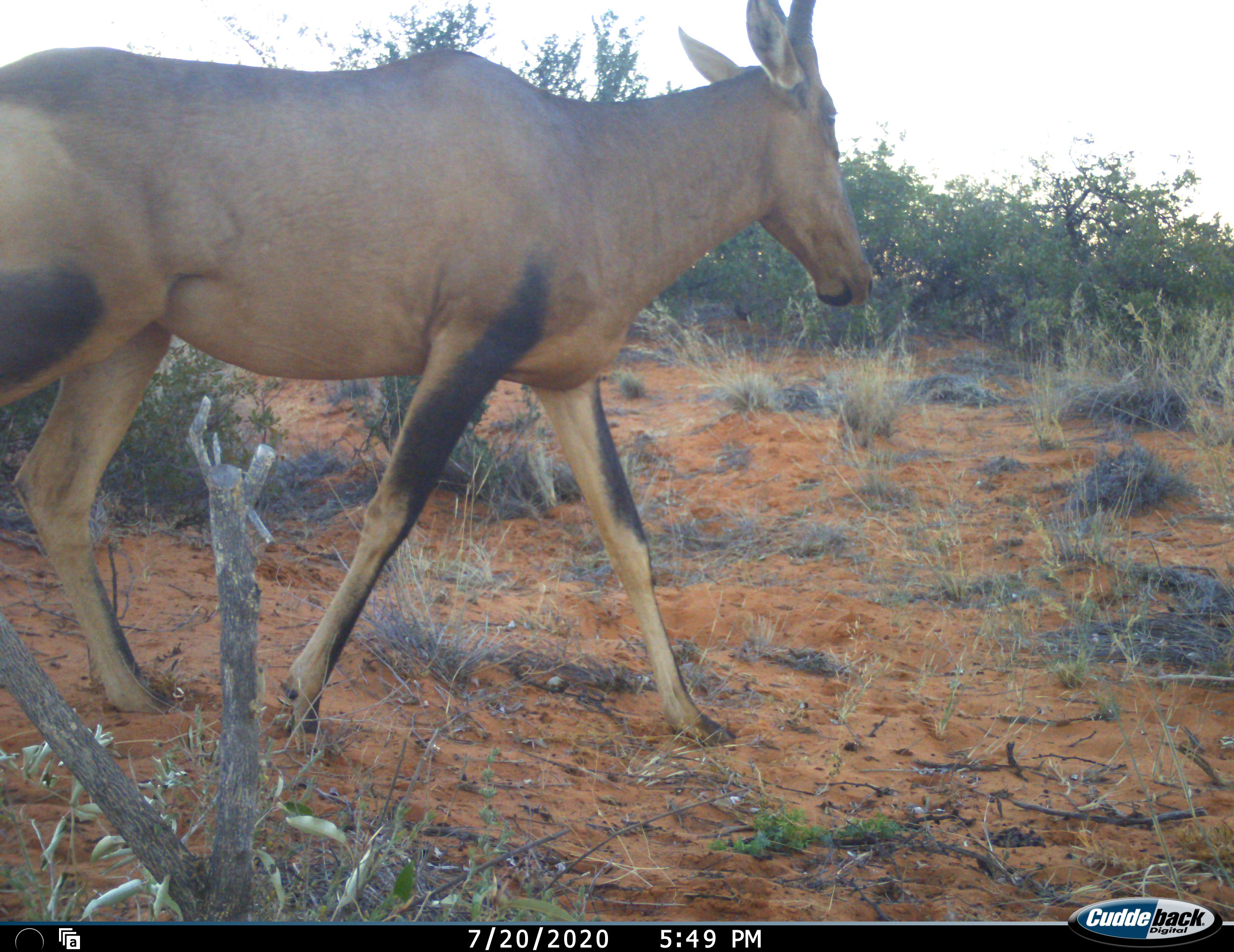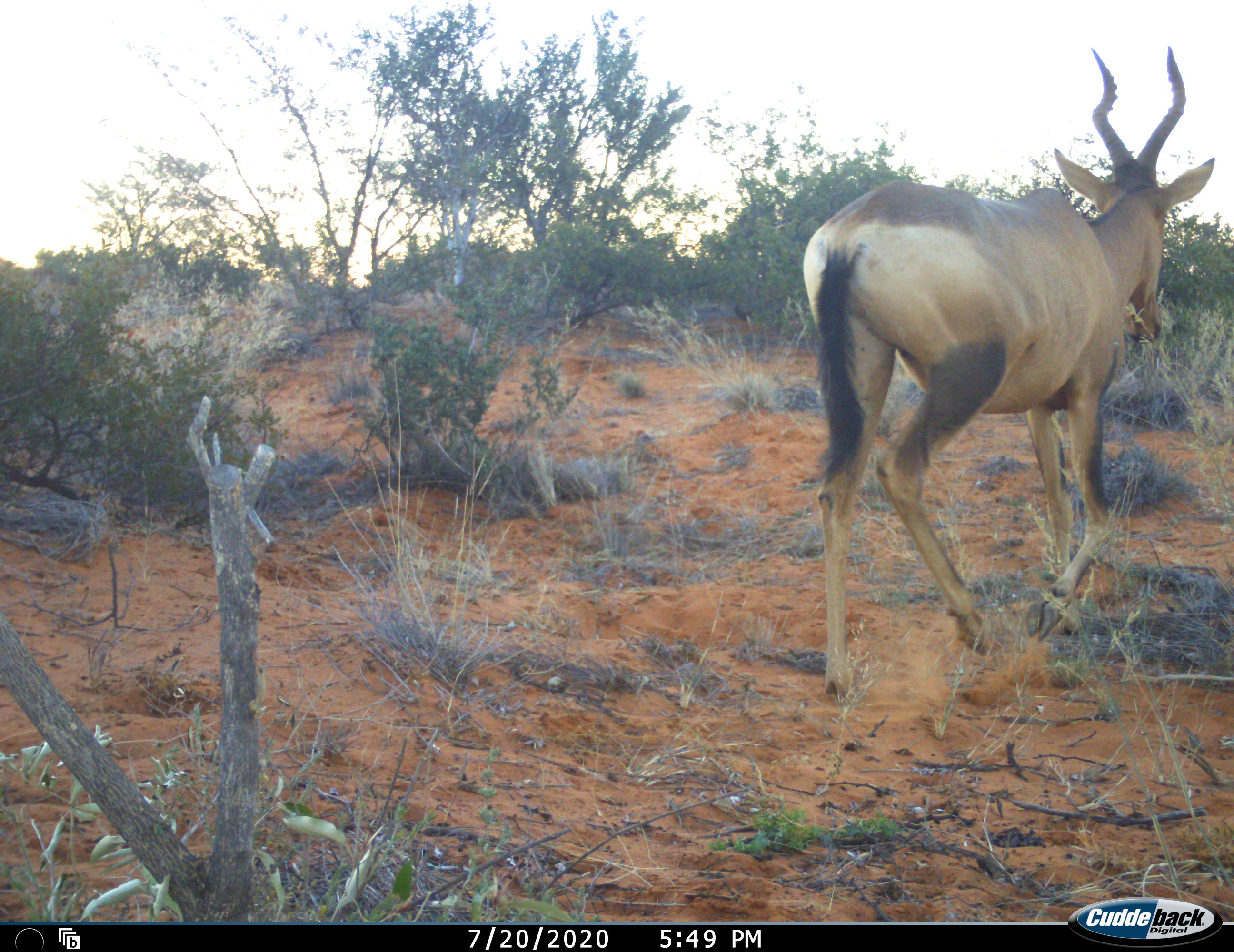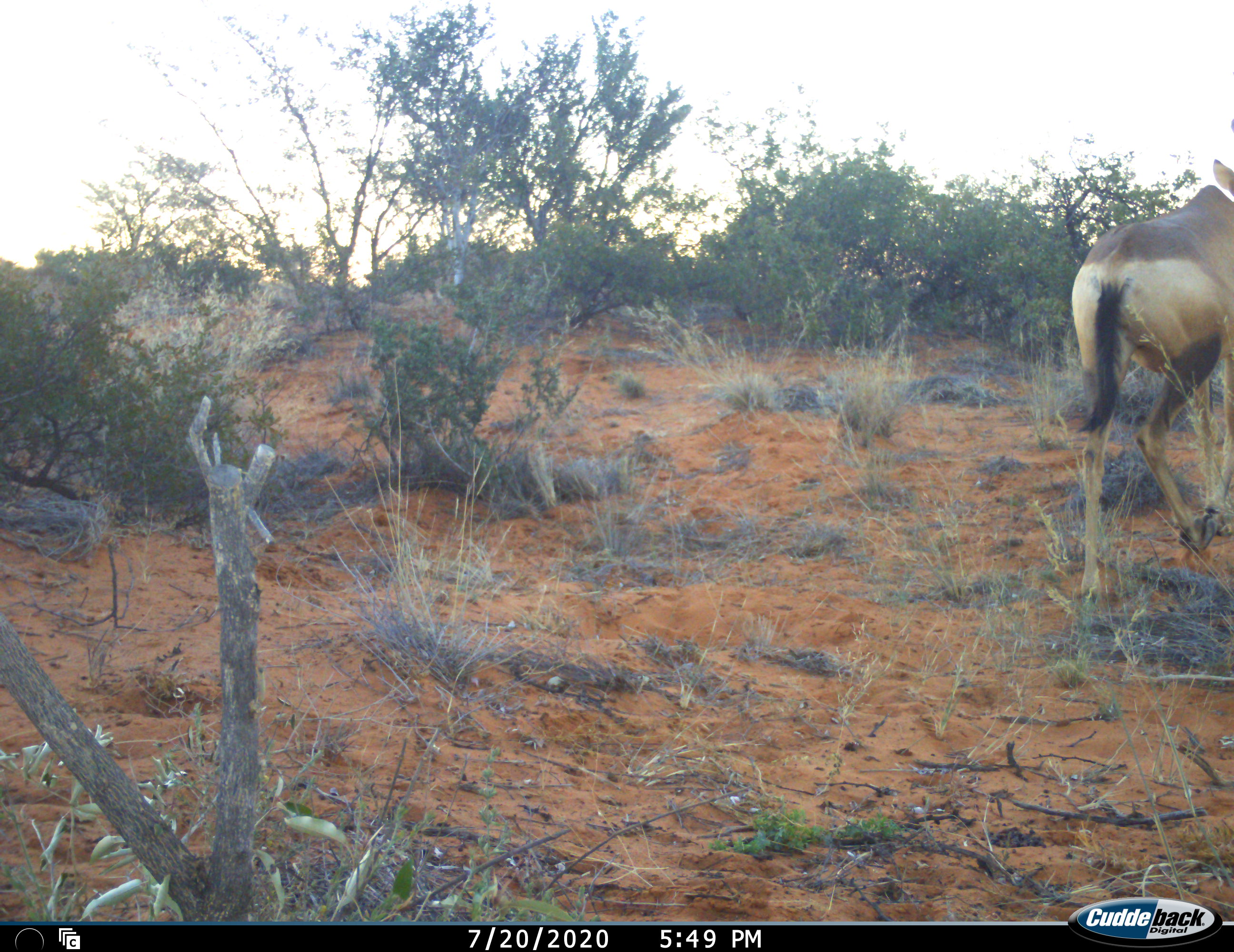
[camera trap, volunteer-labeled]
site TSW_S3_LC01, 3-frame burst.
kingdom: Animalia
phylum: Chordata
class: Mammalia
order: Artiodactyla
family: Bovidae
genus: Alcelaphus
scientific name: Alcelaphus buselaphus caama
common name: red hartebeest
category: hartebeestred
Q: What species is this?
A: Hartebeestred (red hartebeest) (Alcelaphus buselaphus caama).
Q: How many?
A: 1.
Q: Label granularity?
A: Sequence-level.